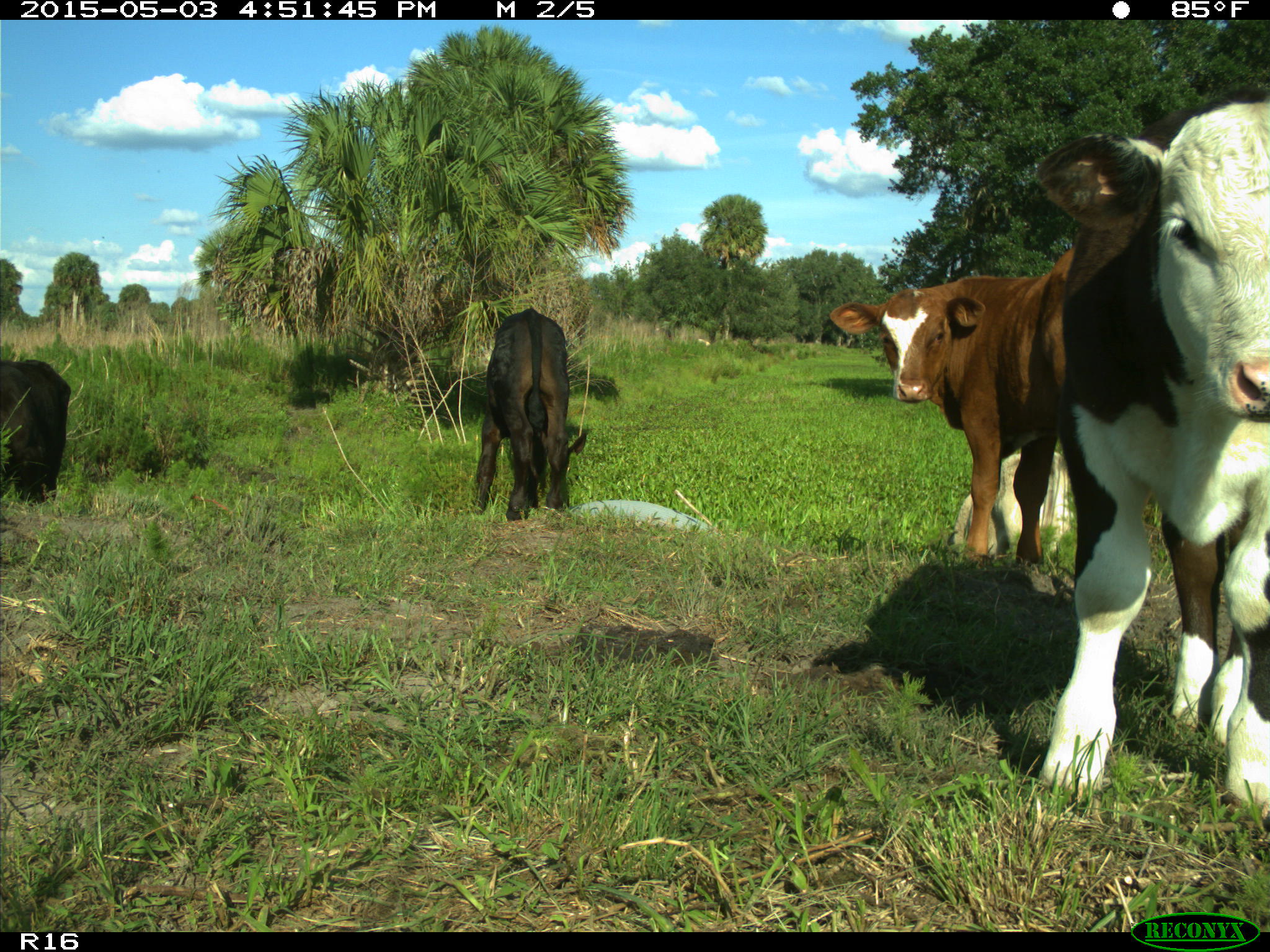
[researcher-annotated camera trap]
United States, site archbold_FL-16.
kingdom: Animalia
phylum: Chordata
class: Mammalia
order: Artiodactyla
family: Bovidae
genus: Bos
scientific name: Bos taurus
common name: domestic cow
Bos taurus (domestic cow).